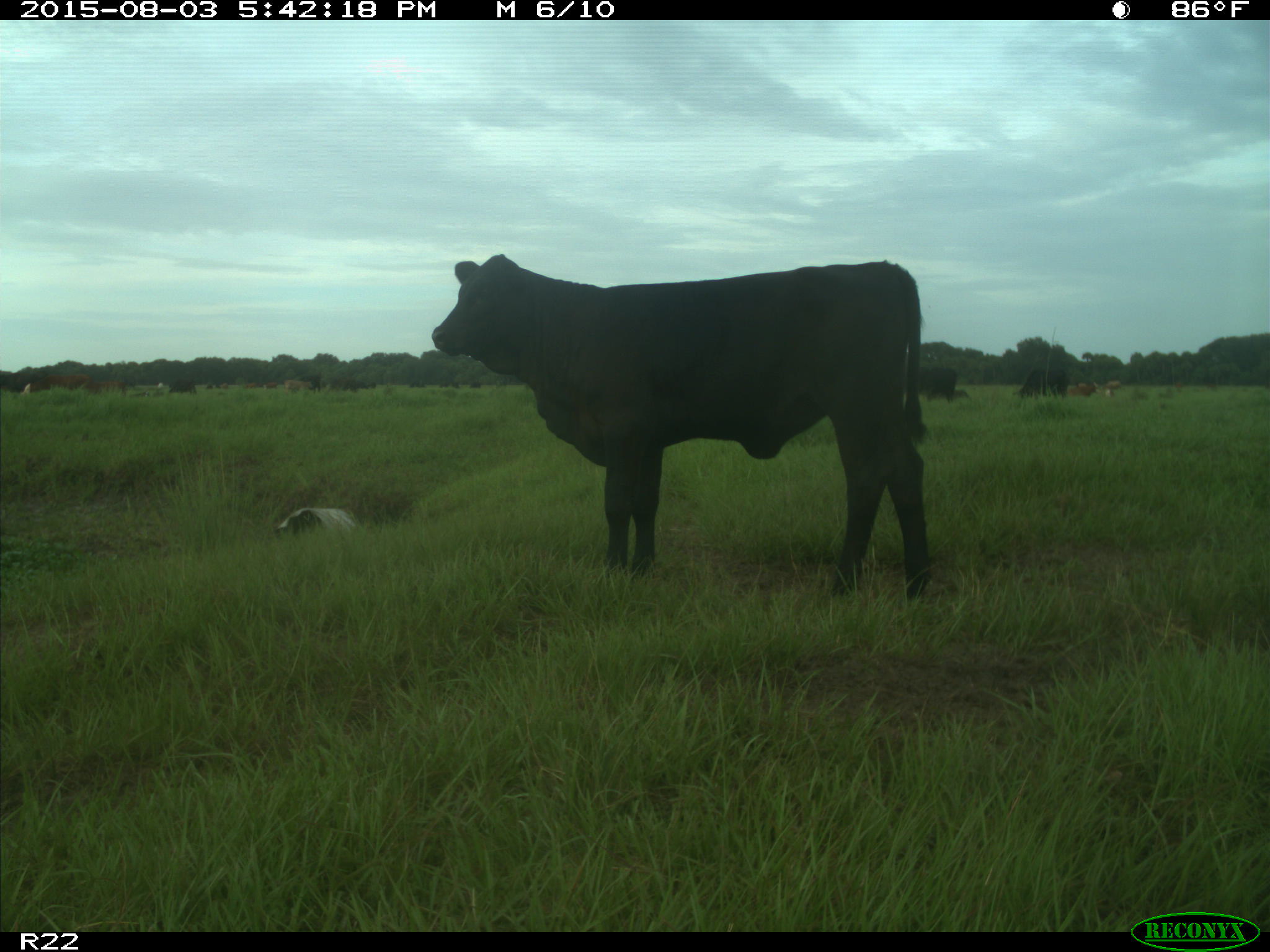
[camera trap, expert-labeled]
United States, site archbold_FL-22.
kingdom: Animalia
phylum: Chordata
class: Mammalia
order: Artiodactyla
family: Bovidae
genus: Bos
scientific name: Bos taurus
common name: domestic cow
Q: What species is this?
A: Bos taurus (domestic cow).